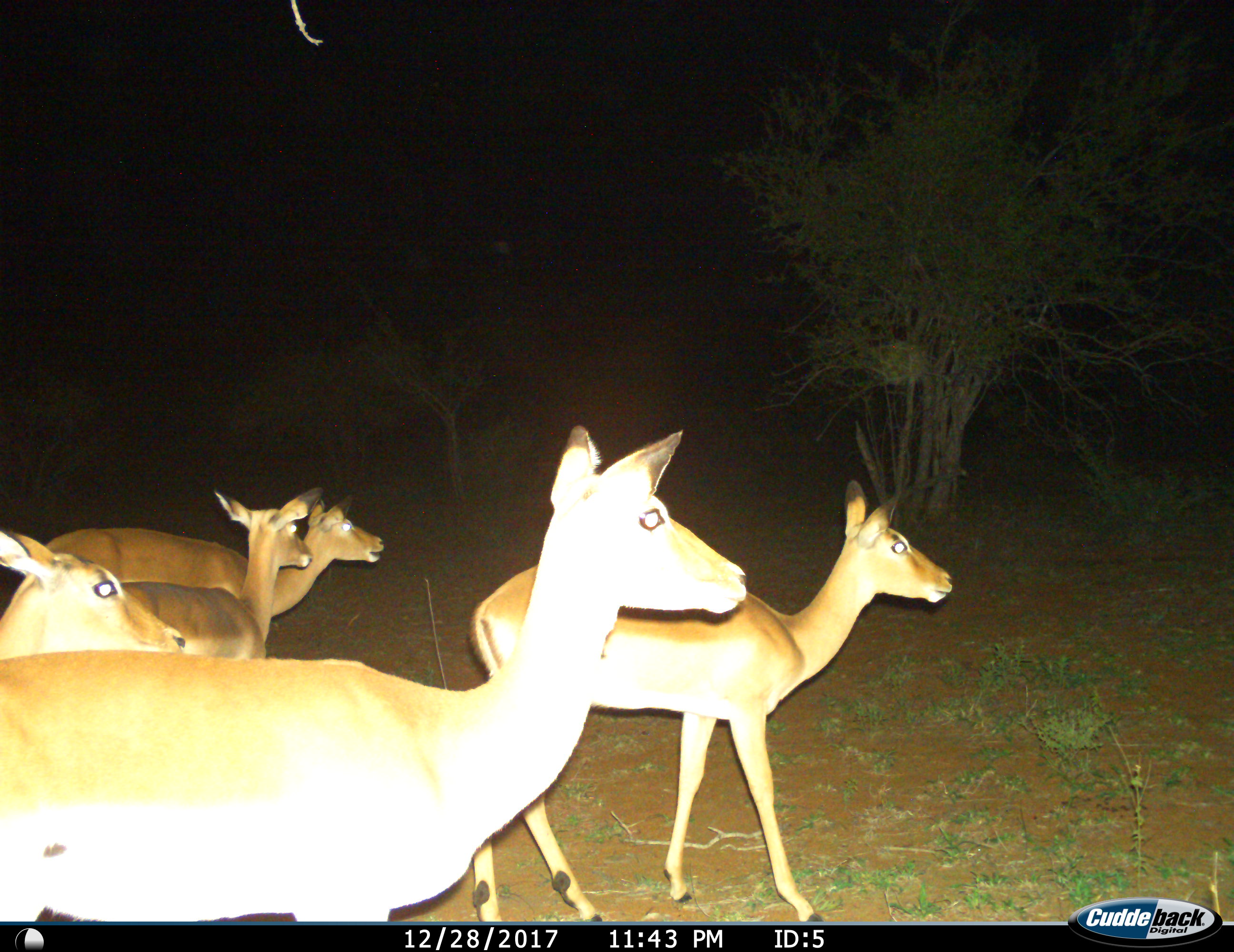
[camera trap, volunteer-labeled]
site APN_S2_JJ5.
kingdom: Animalia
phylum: Chordata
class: Mammalia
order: Artiodactyla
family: Bovidae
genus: Aepyceros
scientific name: Aepyceros melampus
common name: impala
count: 5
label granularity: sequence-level